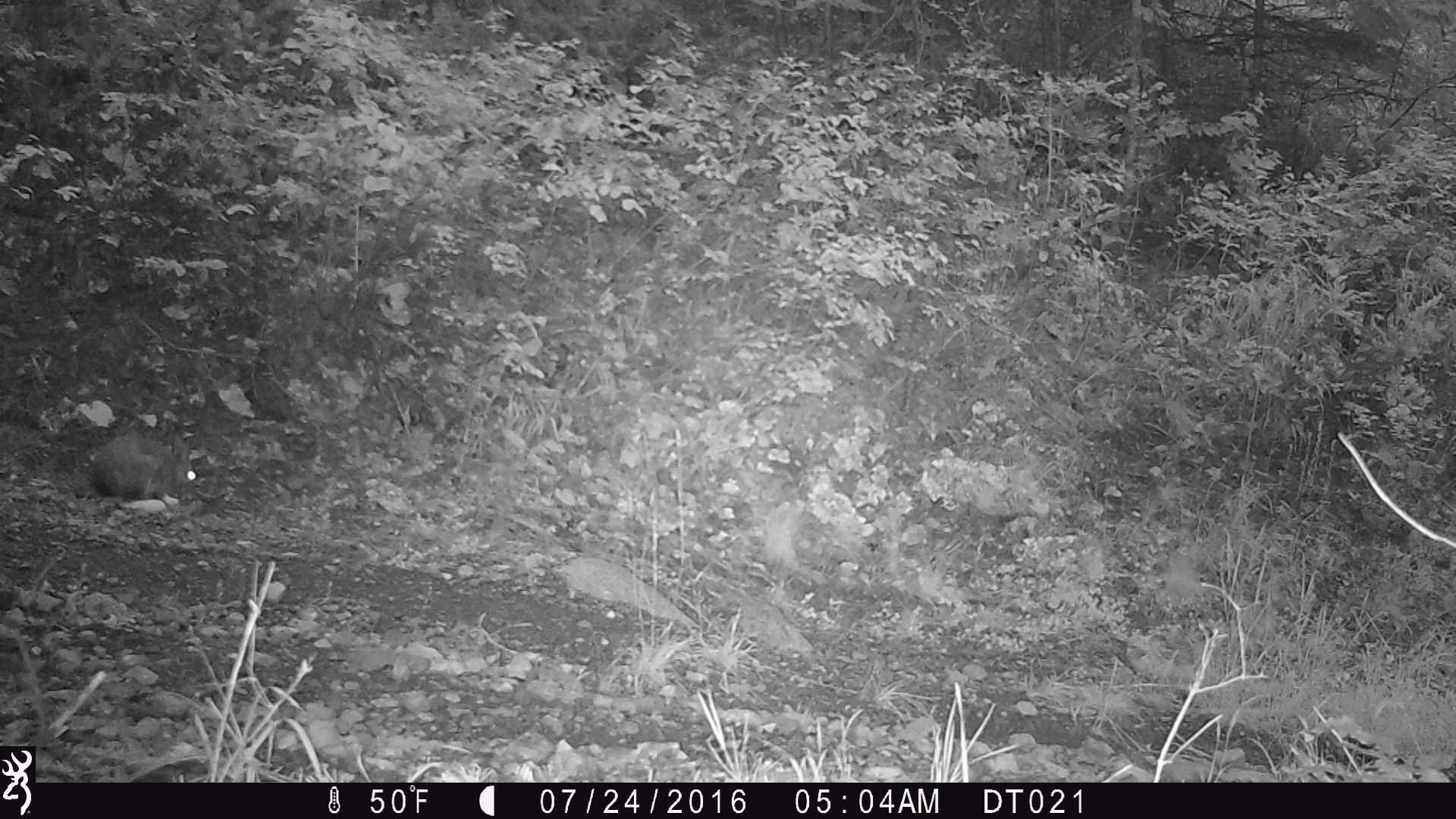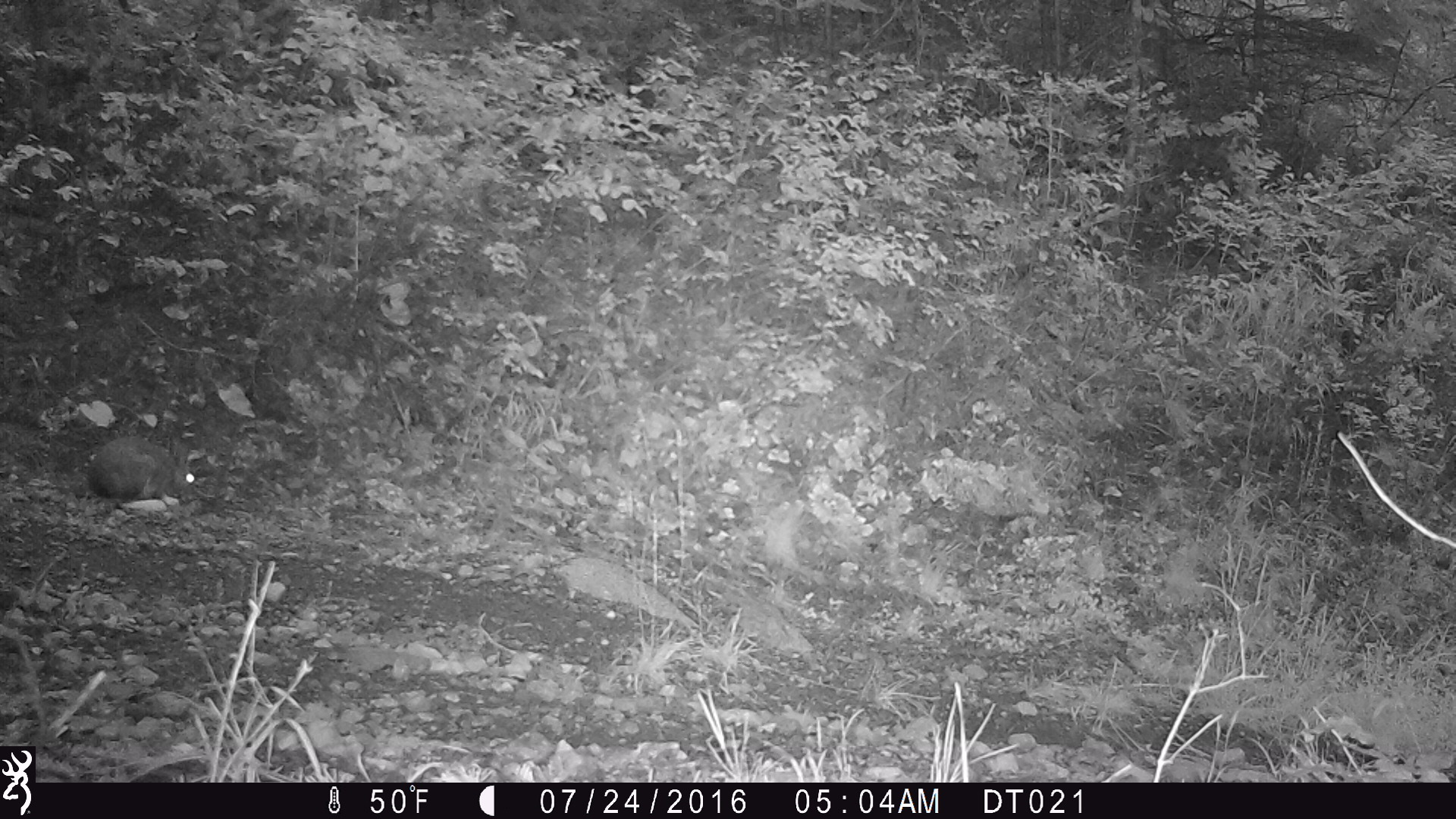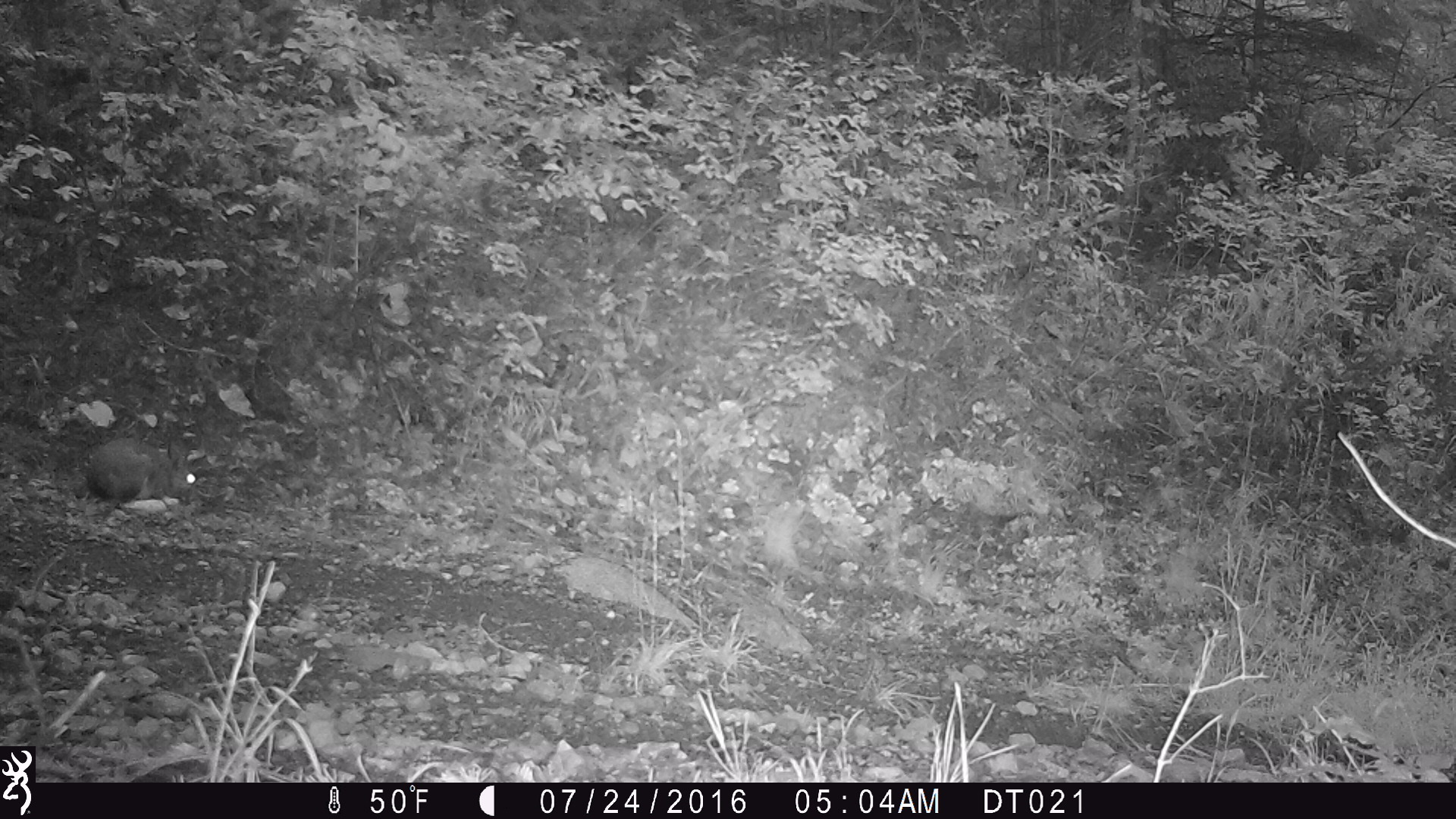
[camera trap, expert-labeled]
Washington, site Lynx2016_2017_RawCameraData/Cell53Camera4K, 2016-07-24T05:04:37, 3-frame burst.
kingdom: Animalia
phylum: Chordata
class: Mammalia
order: Lagomorpha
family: Leporidae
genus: Lepus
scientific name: Lepus americanus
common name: snowshoe hare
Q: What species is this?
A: Lepus americanus (snowshoe hare).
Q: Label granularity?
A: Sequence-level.